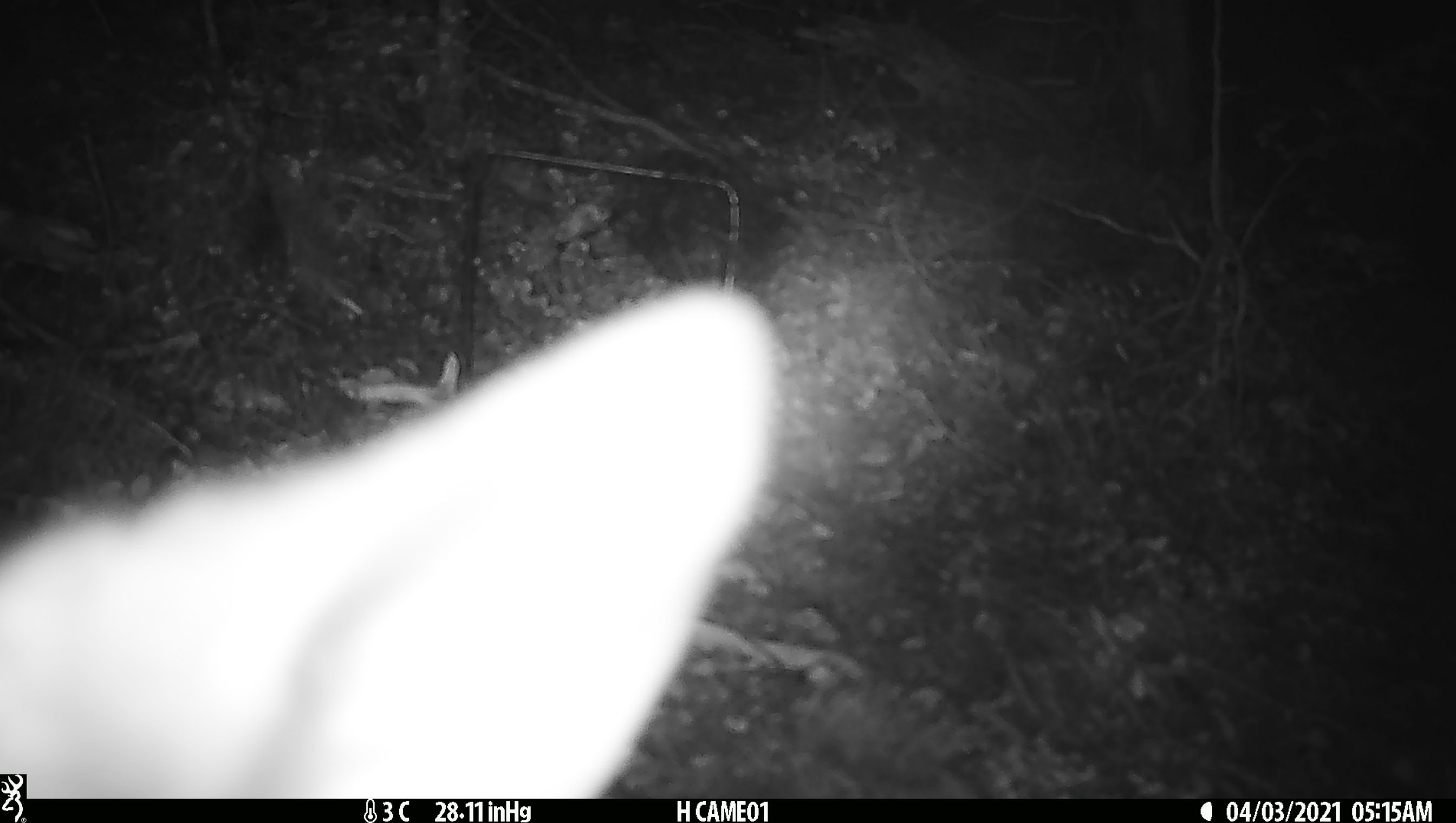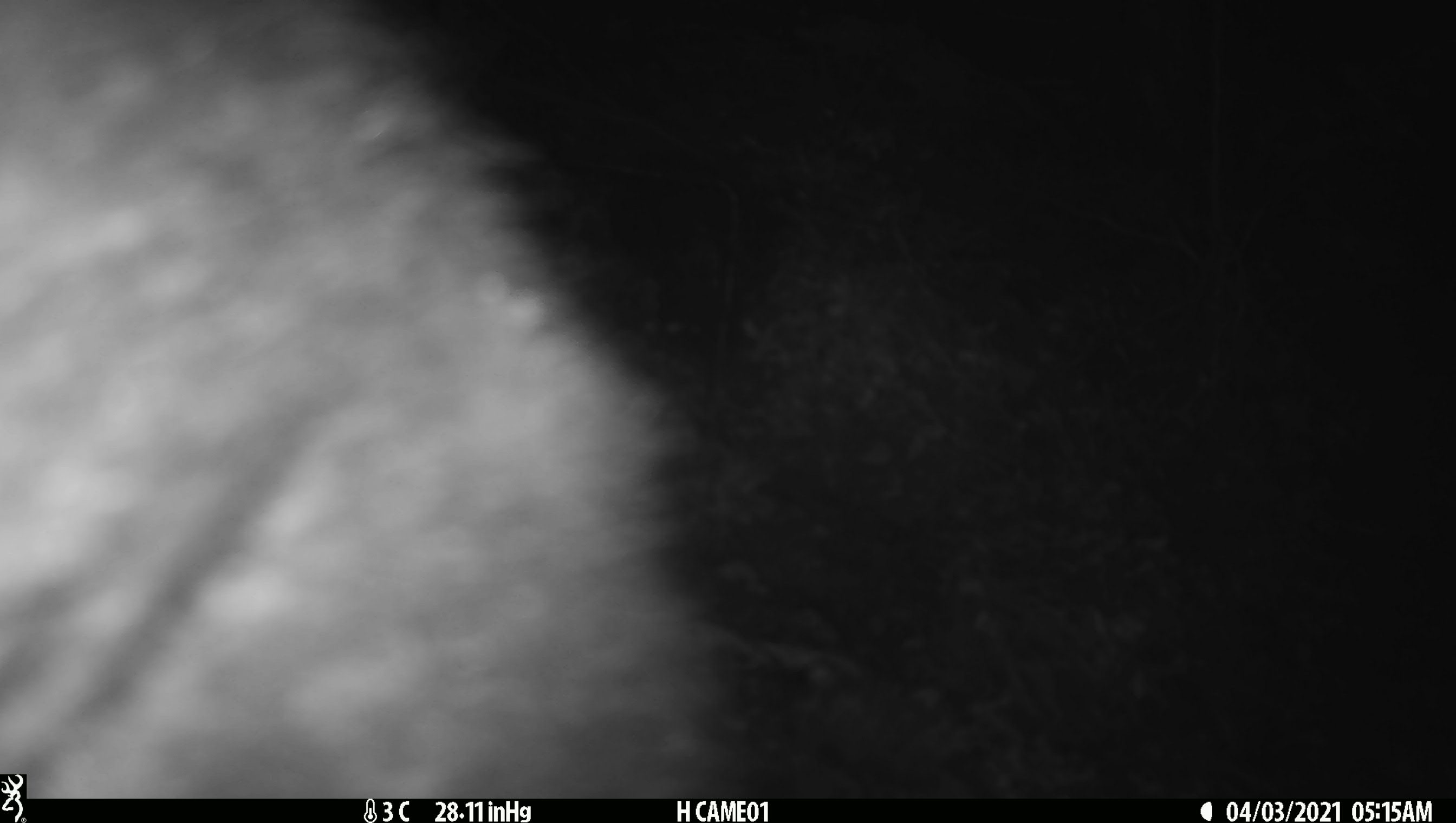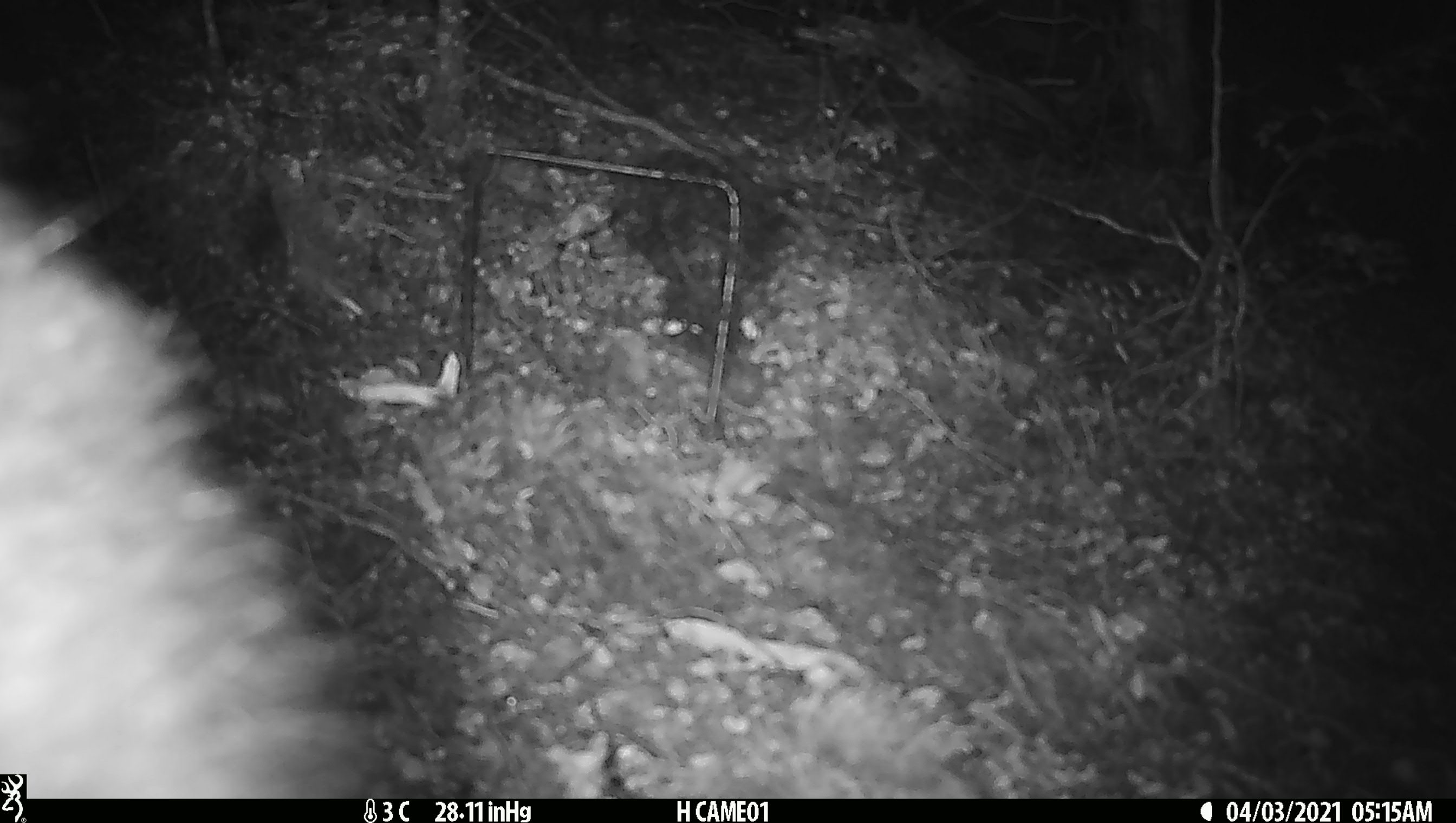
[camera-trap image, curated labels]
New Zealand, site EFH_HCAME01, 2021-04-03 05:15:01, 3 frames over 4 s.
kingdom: Animalia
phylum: Chordata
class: Mammalia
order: Diprotodontia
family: Phalangeridae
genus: Trichosurus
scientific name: Trichosurus vulpecula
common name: common brushtail possum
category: possum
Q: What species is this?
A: Possum (common brushtail possum) (Trichosurus vulpecula).